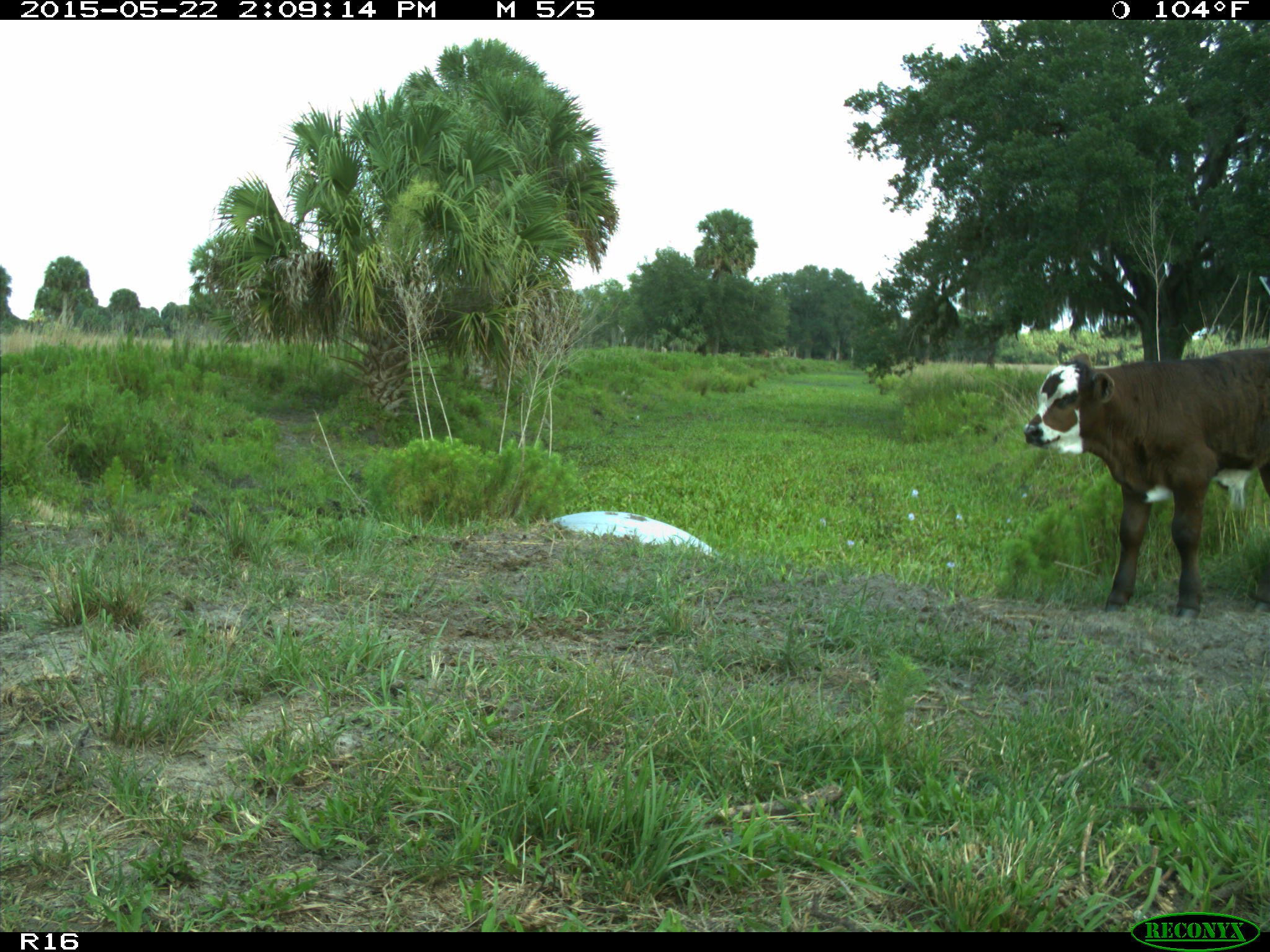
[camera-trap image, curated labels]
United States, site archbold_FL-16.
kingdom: Animalia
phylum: Chordata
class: Mammalia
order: Artiodactyla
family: Bovidae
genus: Bos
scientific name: Bos taurus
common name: domestic cow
Bos taurus (domestic cow).